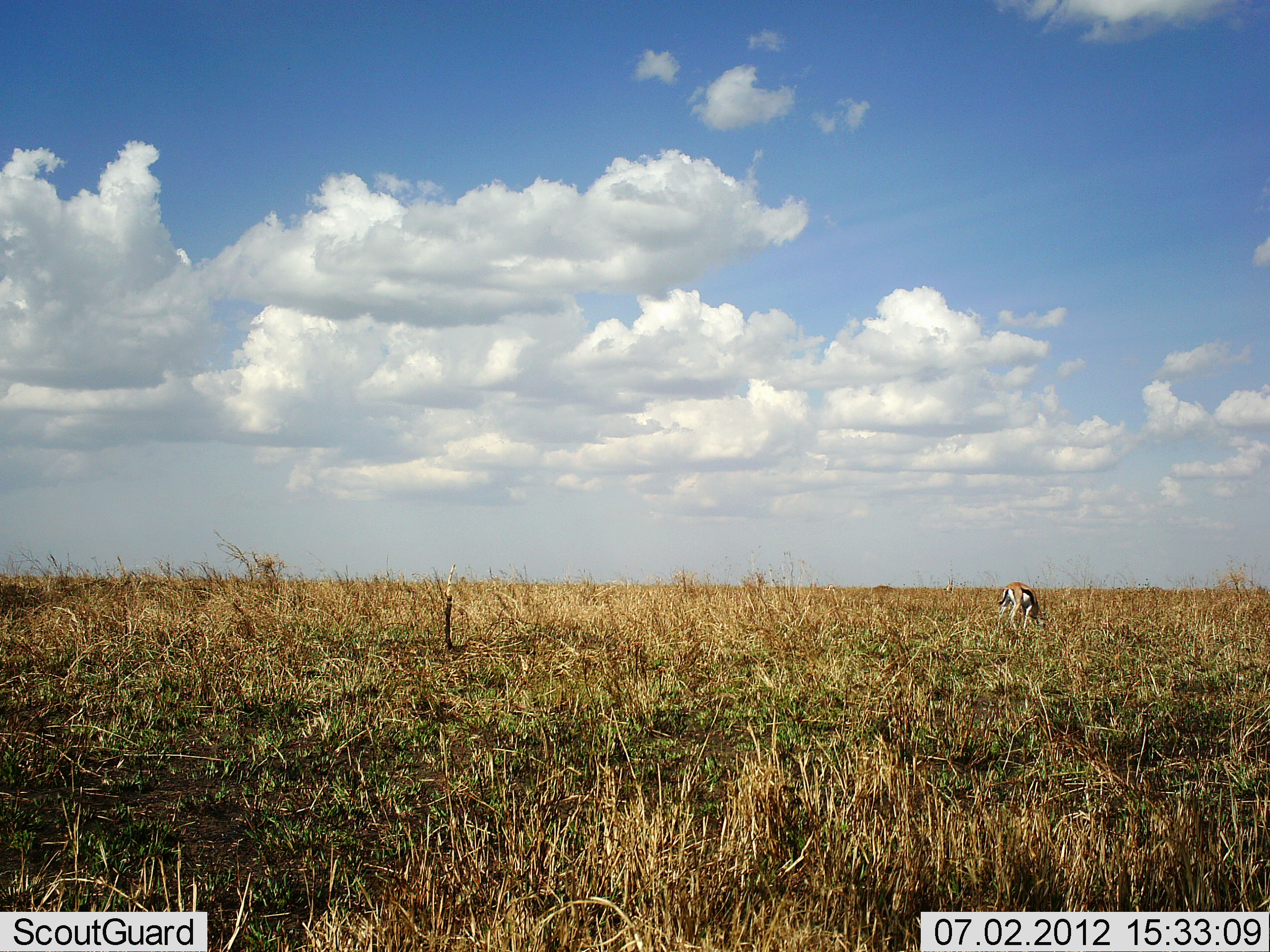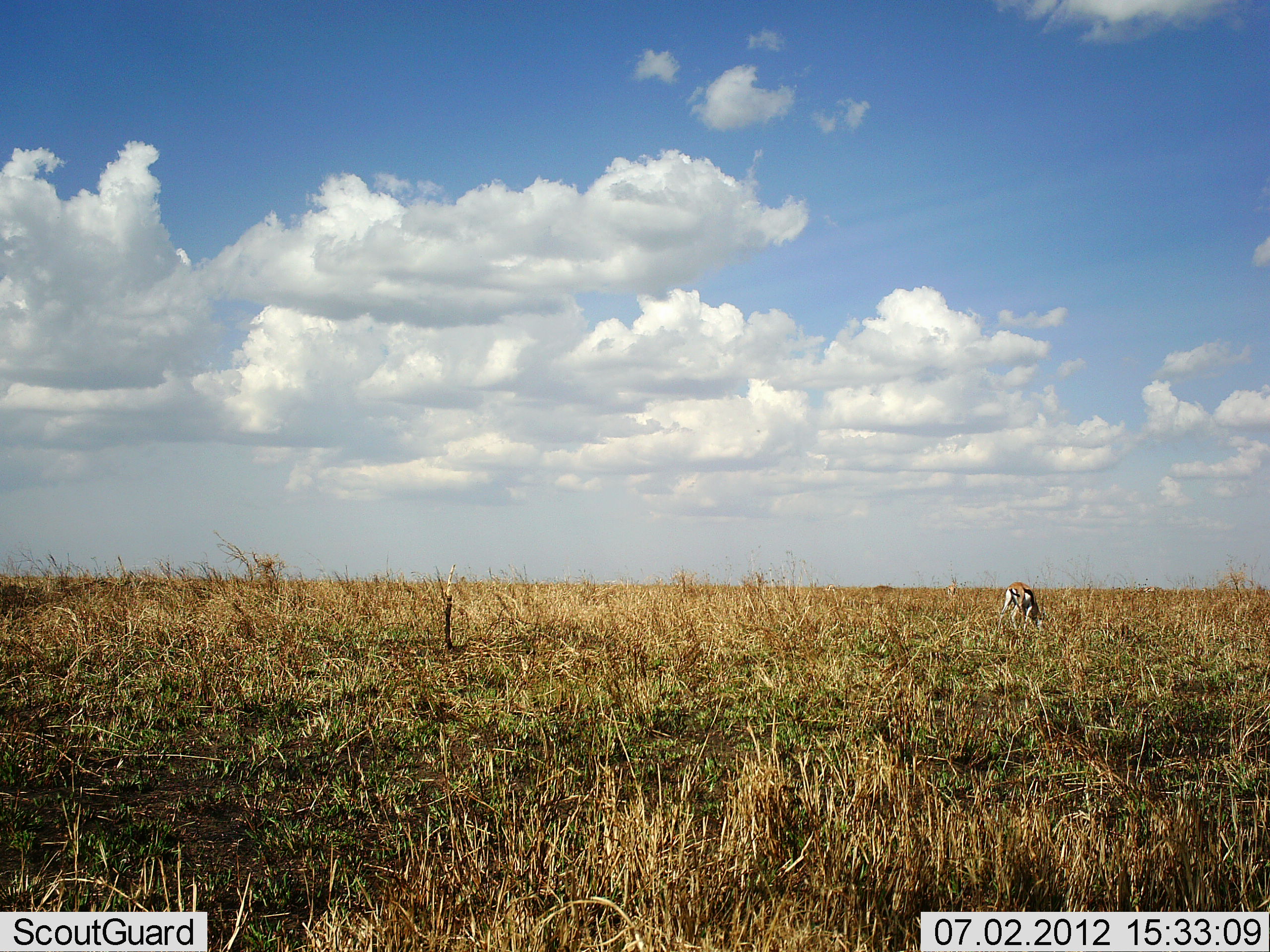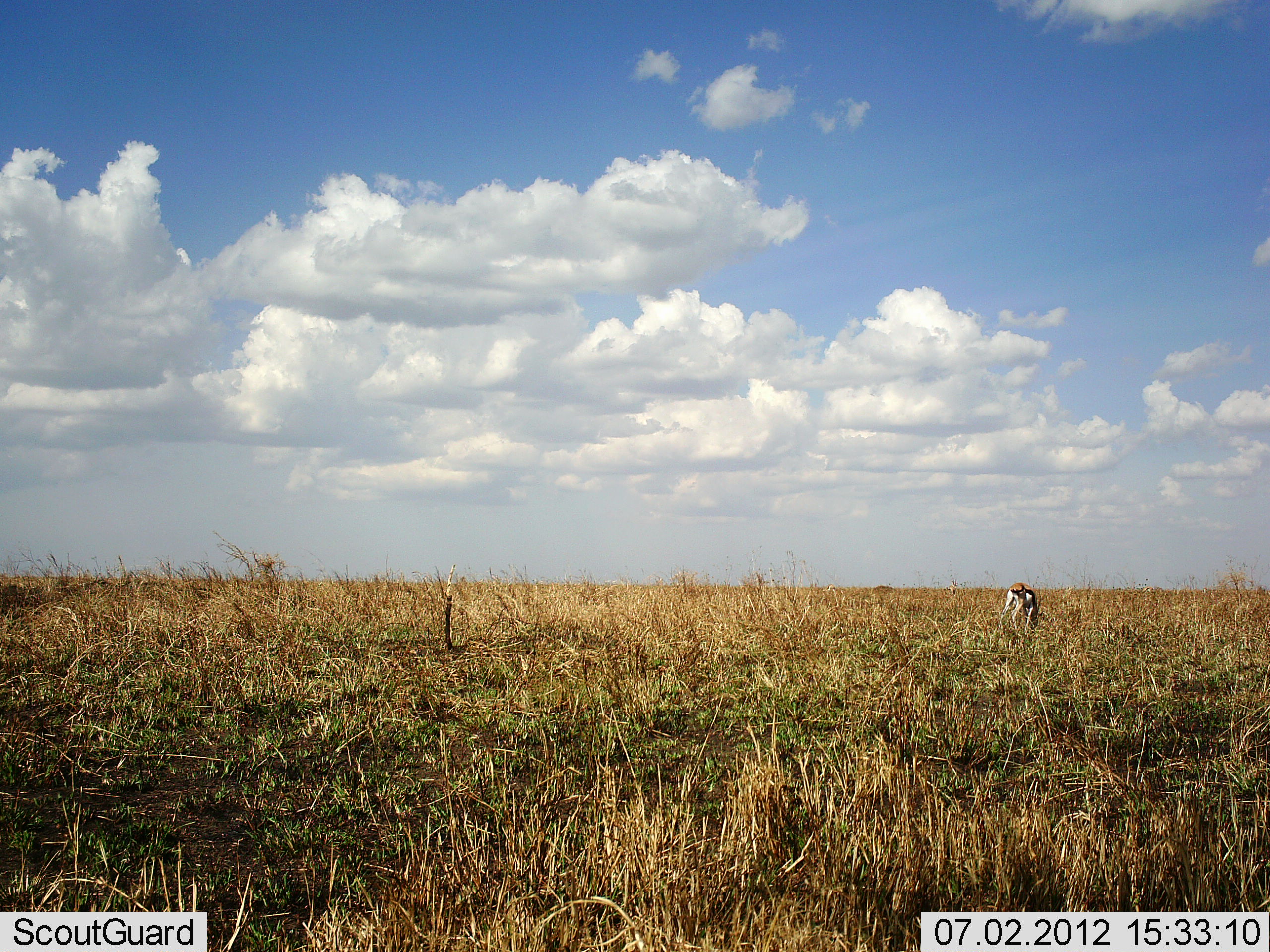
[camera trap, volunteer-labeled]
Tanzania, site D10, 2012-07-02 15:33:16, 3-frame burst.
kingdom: Animalia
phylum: Chordata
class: Mammalia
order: Artiodactyla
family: Bovidae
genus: Eudorcas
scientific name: Eudorcas thomsonii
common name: thomson's gazelle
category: gazellethomsons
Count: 1.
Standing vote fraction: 10%.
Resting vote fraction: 0%.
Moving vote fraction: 20%.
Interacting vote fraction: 0%.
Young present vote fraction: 0%.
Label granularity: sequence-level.